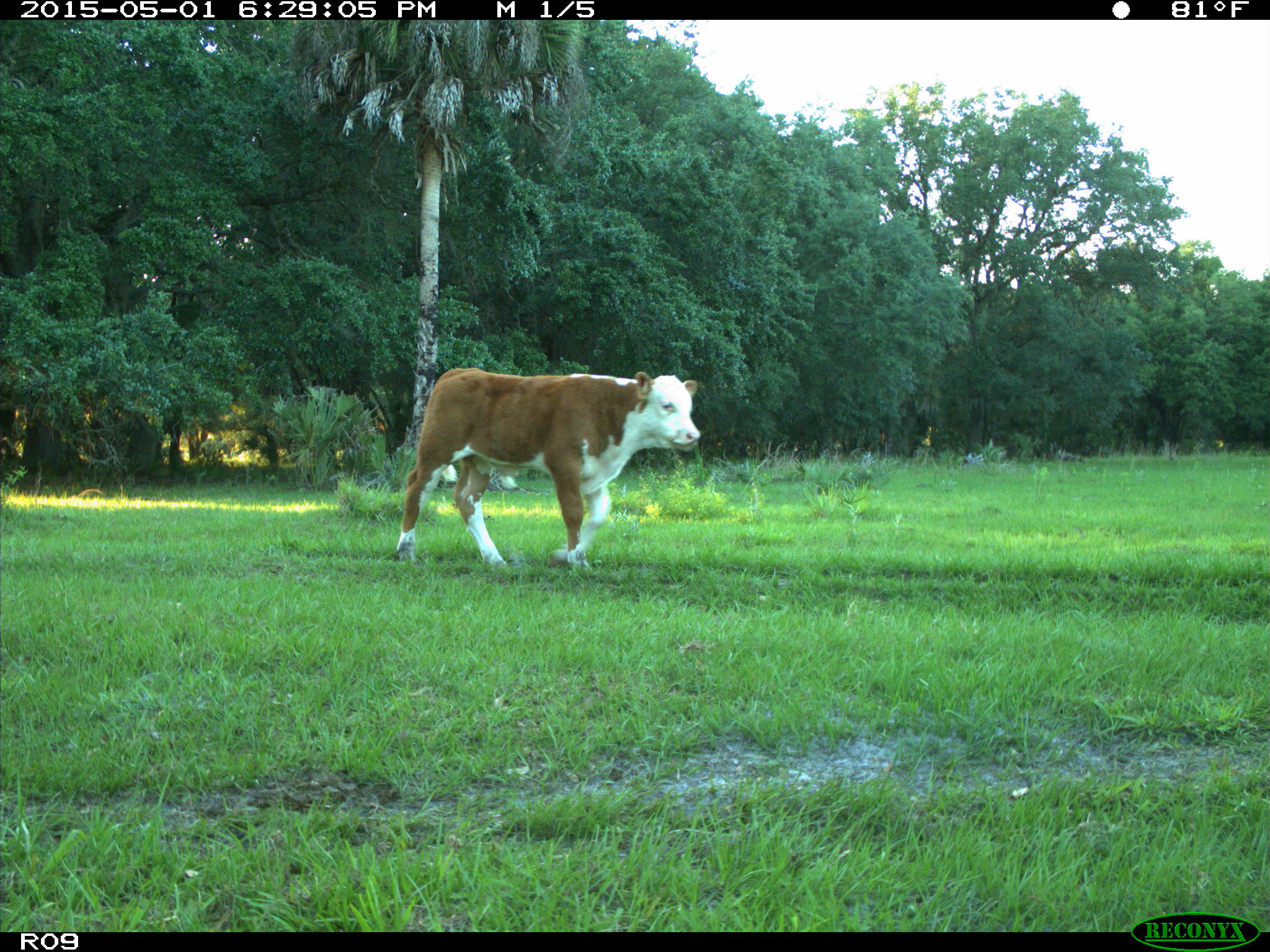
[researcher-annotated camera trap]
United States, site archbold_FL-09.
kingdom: Animalia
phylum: Chordata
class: Mammalia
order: Artiodactyla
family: Bovidae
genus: Bos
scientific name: Bos taurus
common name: domestic cow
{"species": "Bos taurus (domestic cow)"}